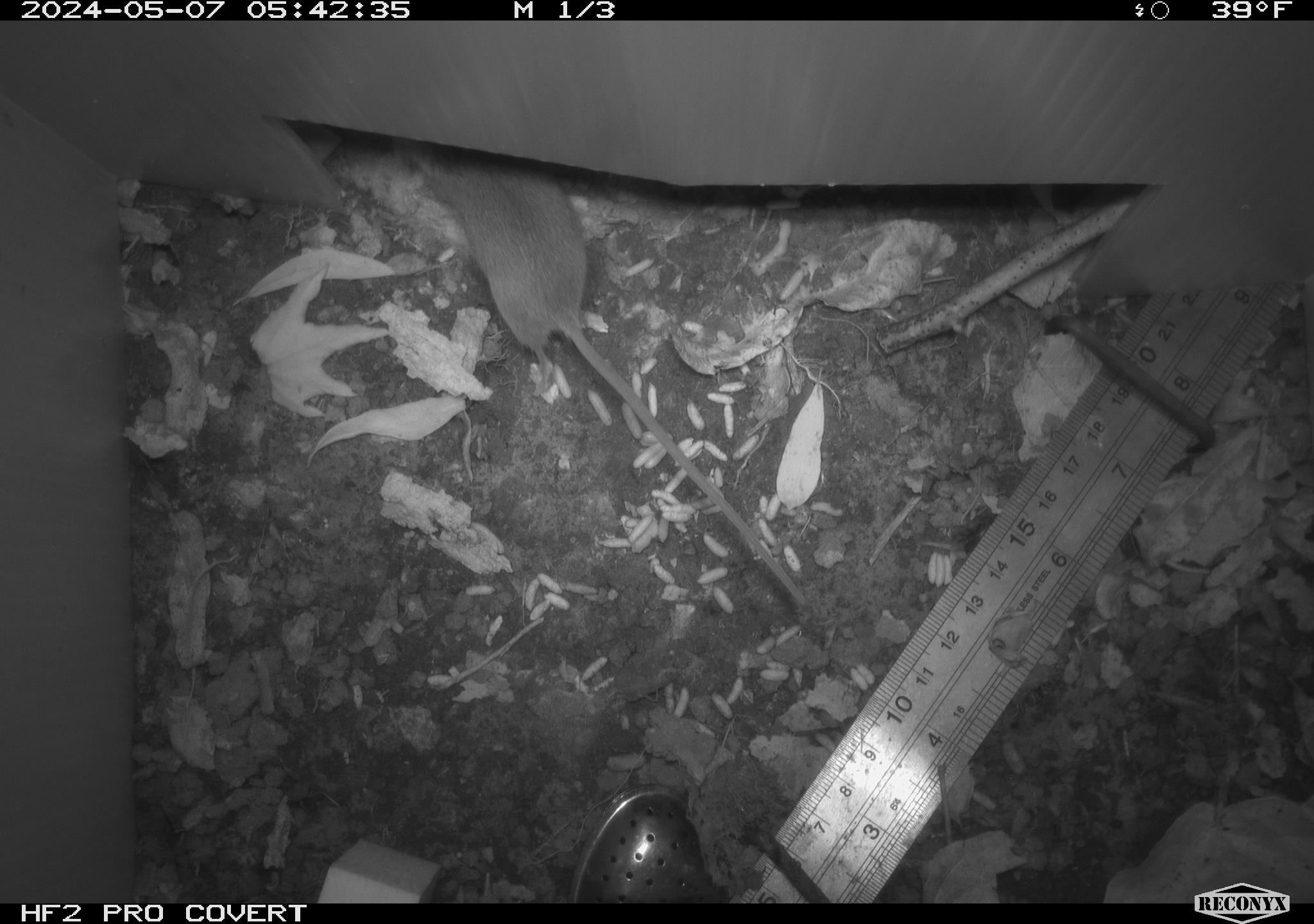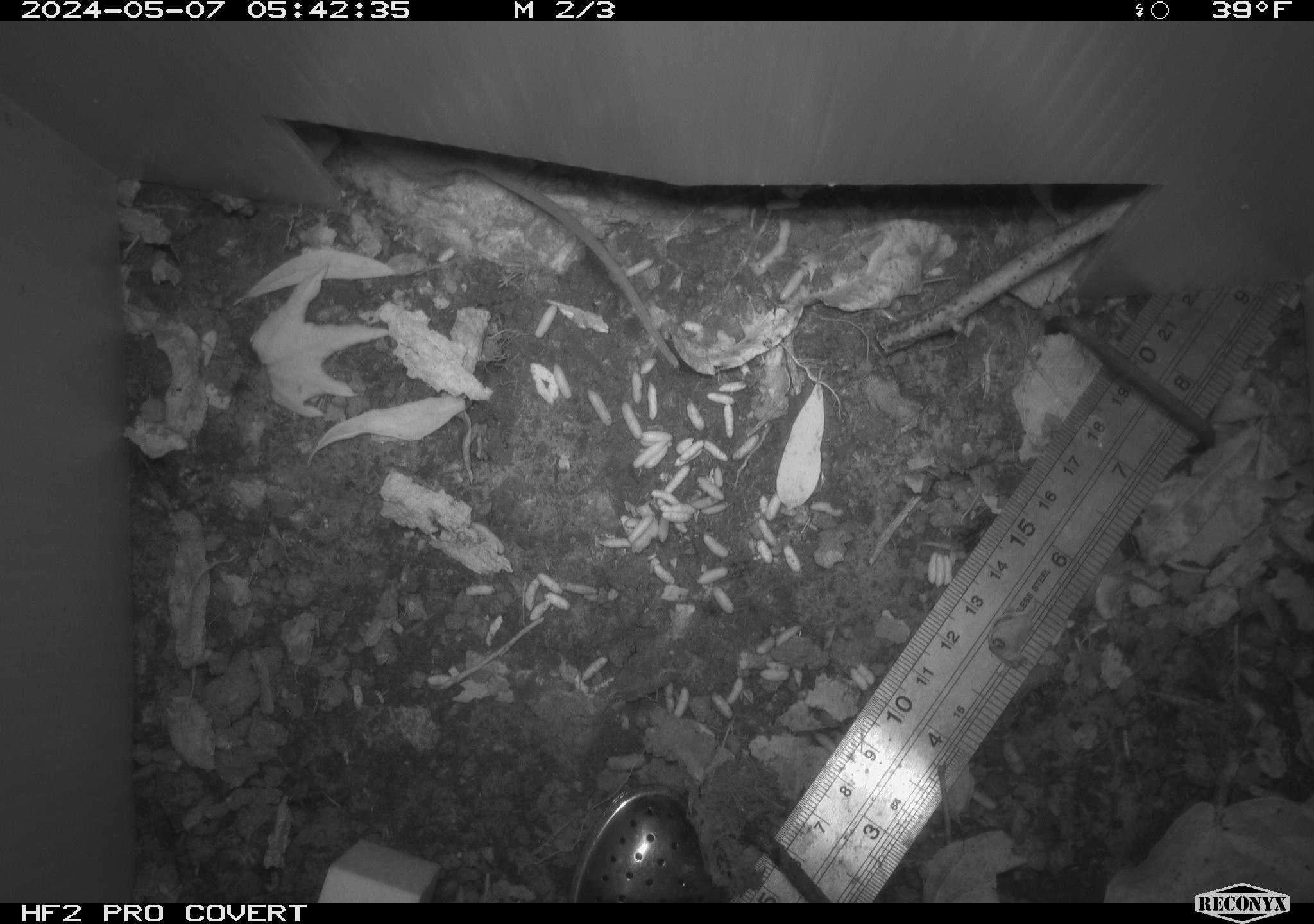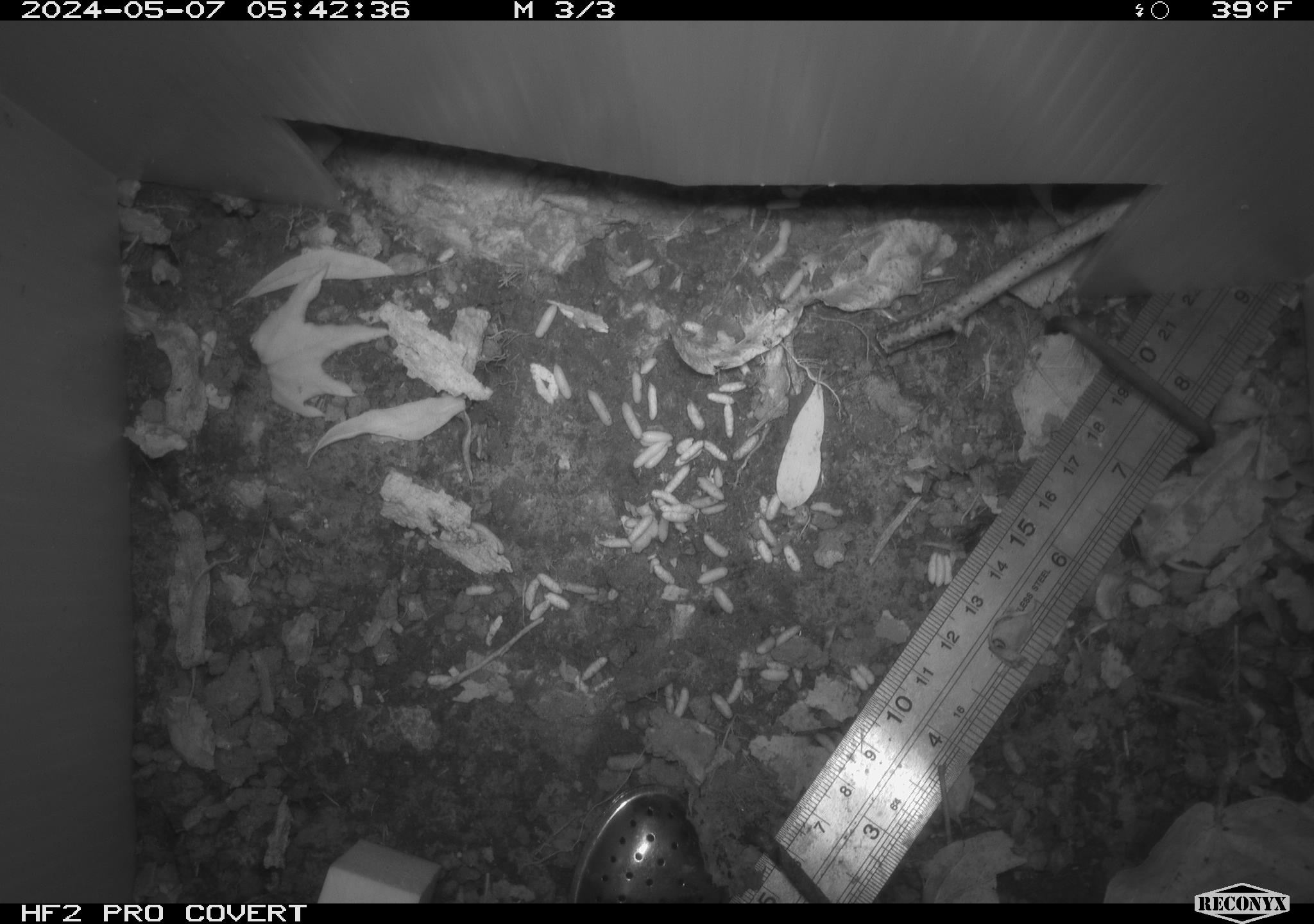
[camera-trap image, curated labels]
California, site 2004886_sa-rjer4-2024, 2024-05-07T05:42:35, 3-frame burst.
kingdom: Animalia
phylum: Chordata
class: Mammalia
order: Rodentia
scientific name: Rodentia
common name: mouse species